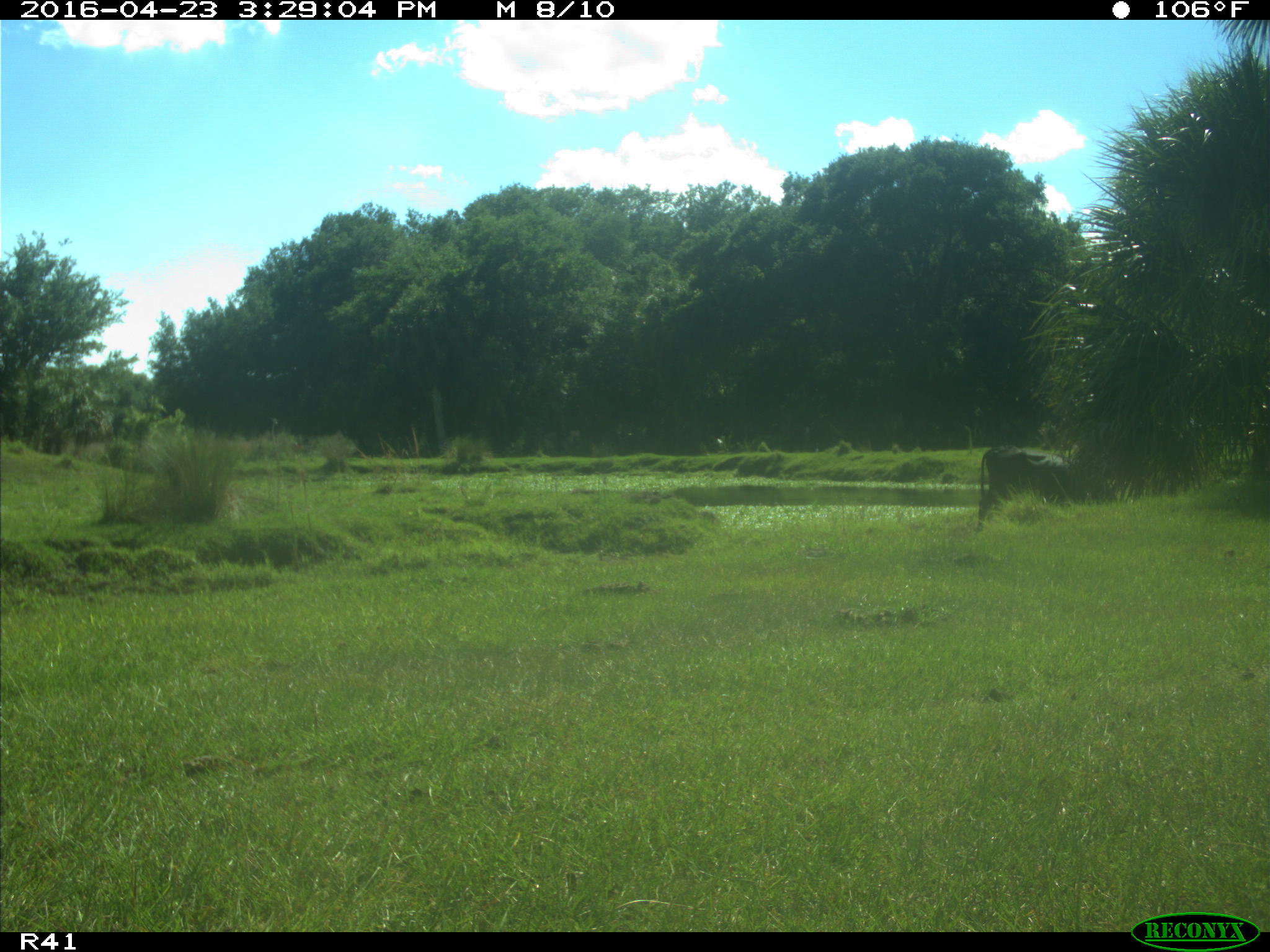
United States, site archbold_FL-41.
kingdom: Animalia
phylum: Chordata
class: Mammalia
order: Artiodactyla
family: Bovidae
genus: Bos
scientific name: Bos taurus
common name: domestic cow